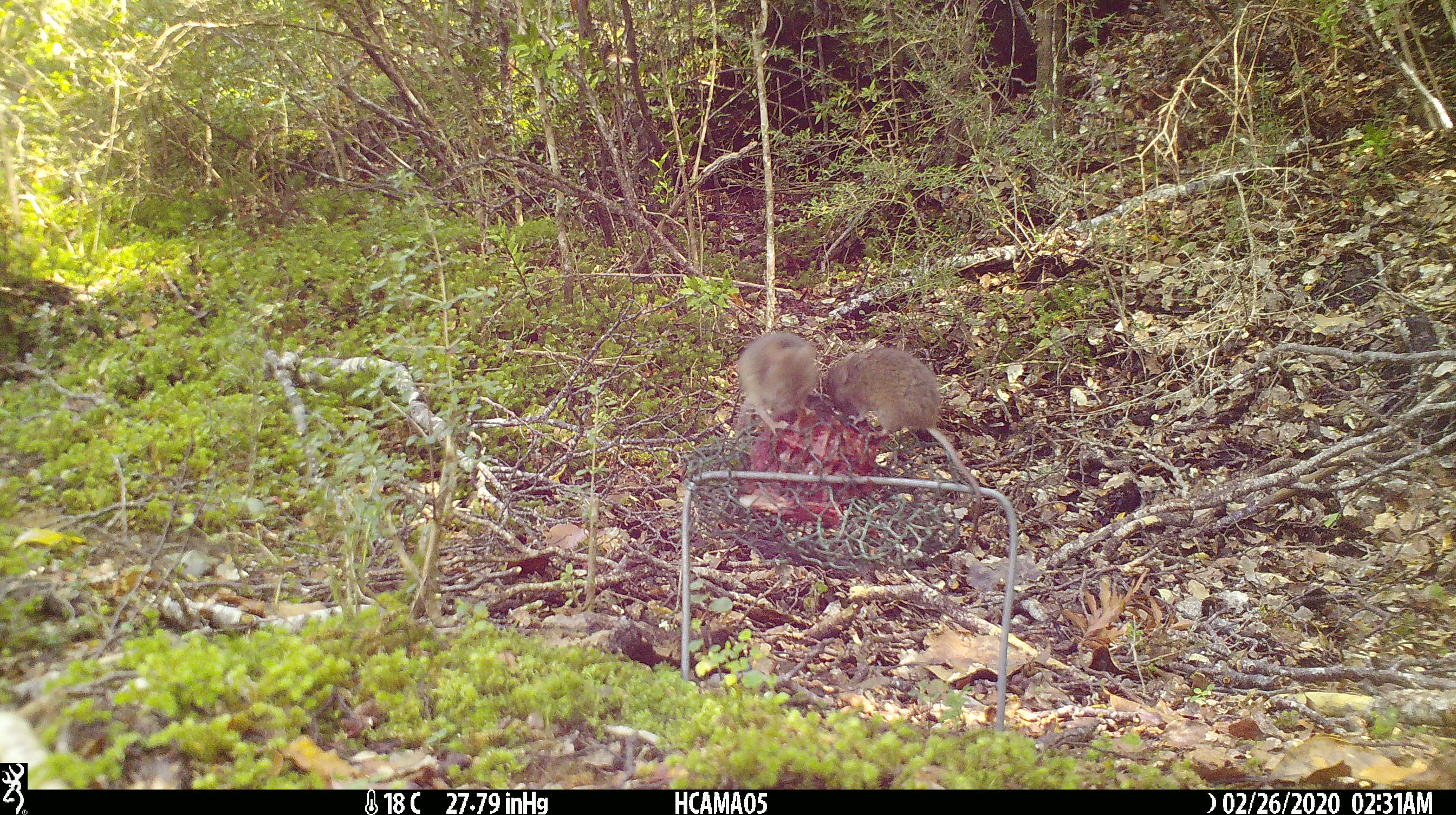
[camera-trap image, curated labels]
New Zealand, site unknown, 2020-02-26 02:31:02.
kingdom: Animalia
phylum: Chordata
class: Mammalia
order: Rodentia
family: Muridae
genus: Mus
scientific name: Mus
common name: mouse